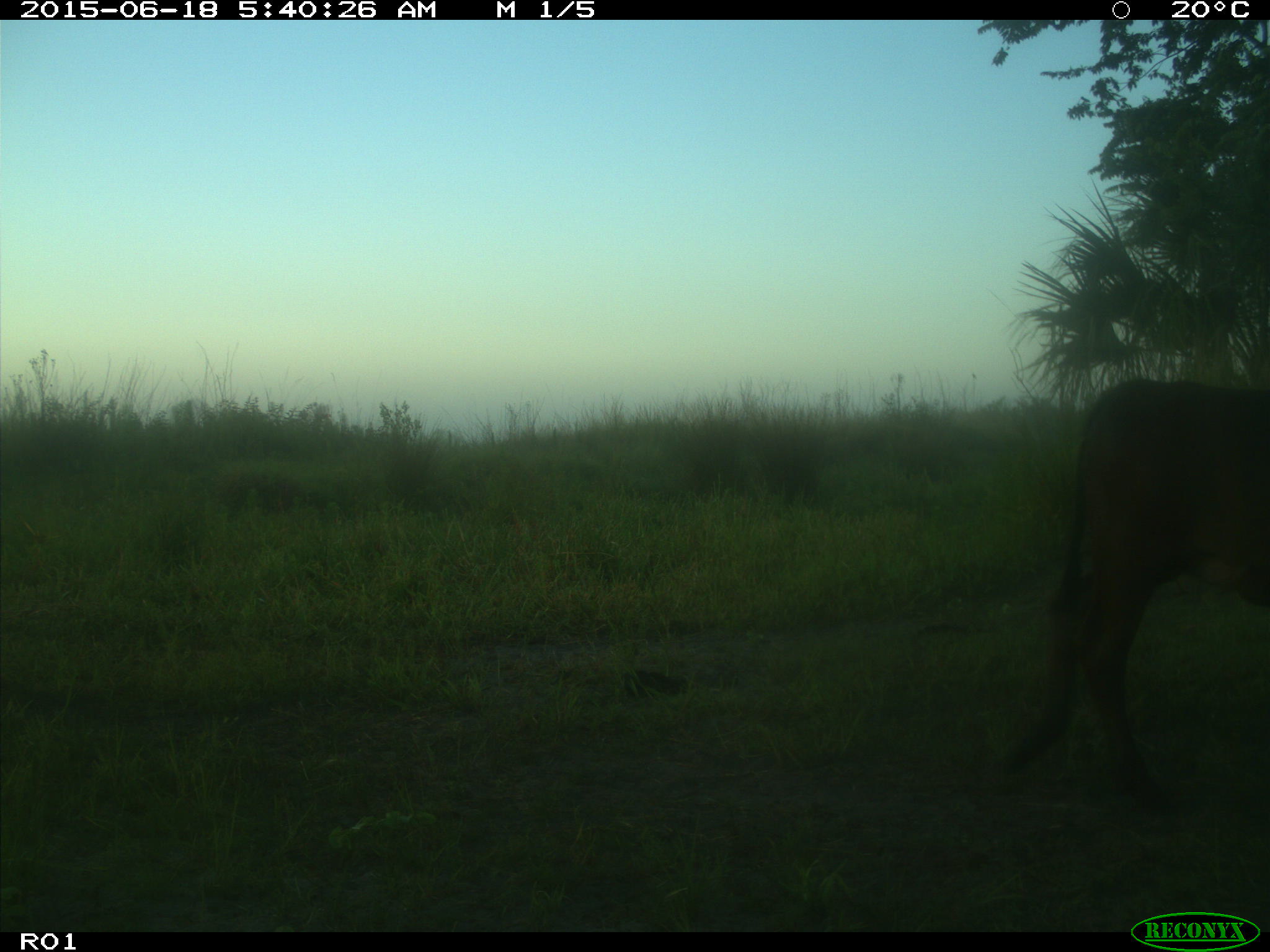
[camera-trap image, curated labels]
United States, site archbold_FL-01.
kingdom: Animalia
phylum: Chordata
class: Mammalia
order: Artiodactyla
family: Bovidae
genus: Bos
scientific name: Bos taurus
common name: domestic cow